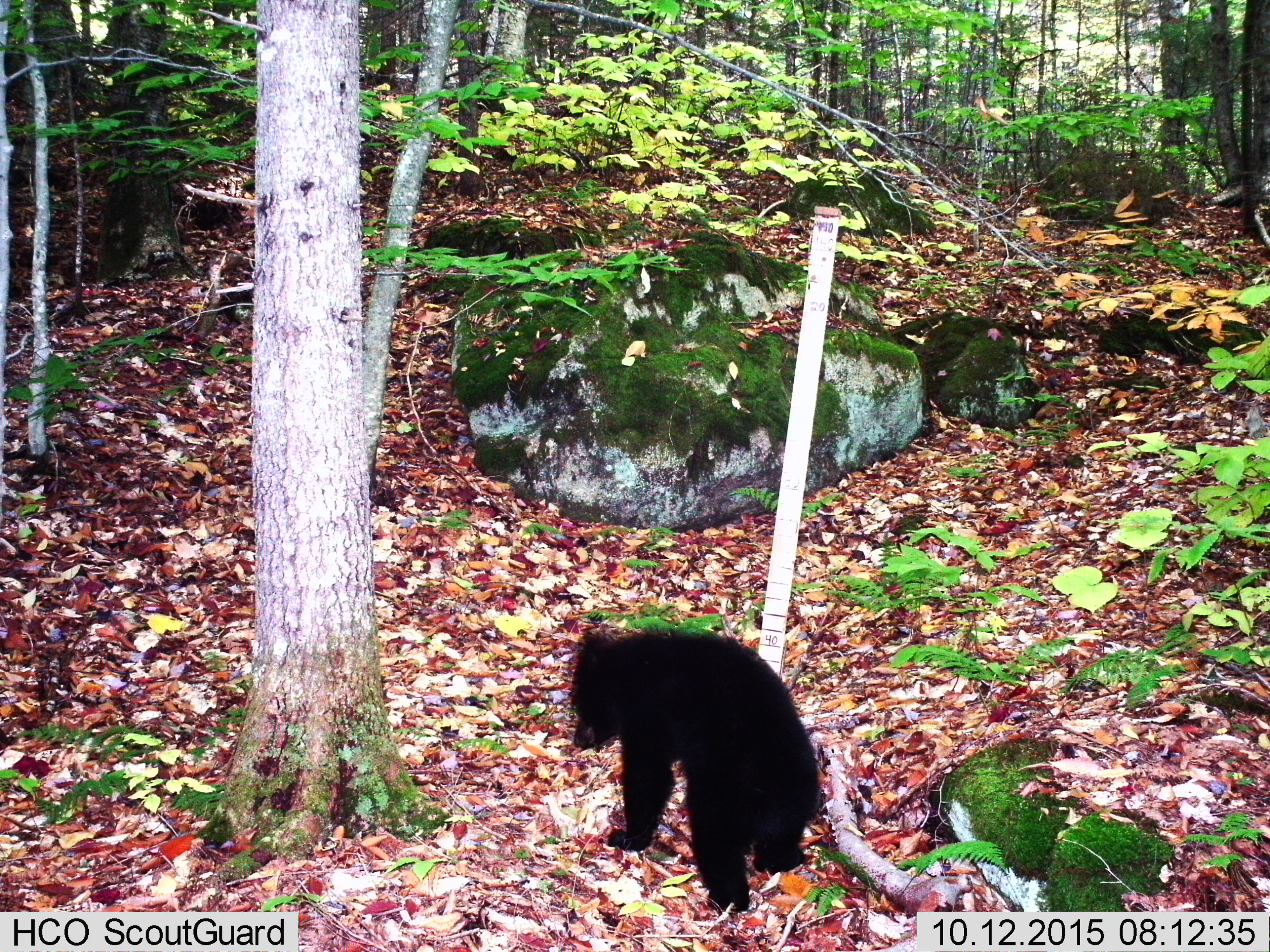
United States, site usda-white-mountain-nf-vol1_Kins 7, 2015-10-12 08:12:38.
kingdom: Animalia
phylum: Chordata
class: Mammalia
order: Carnivora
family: Ursidae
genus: Ursus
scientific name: Ursus americanus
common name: black bear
Black bear (Ursus americanus).